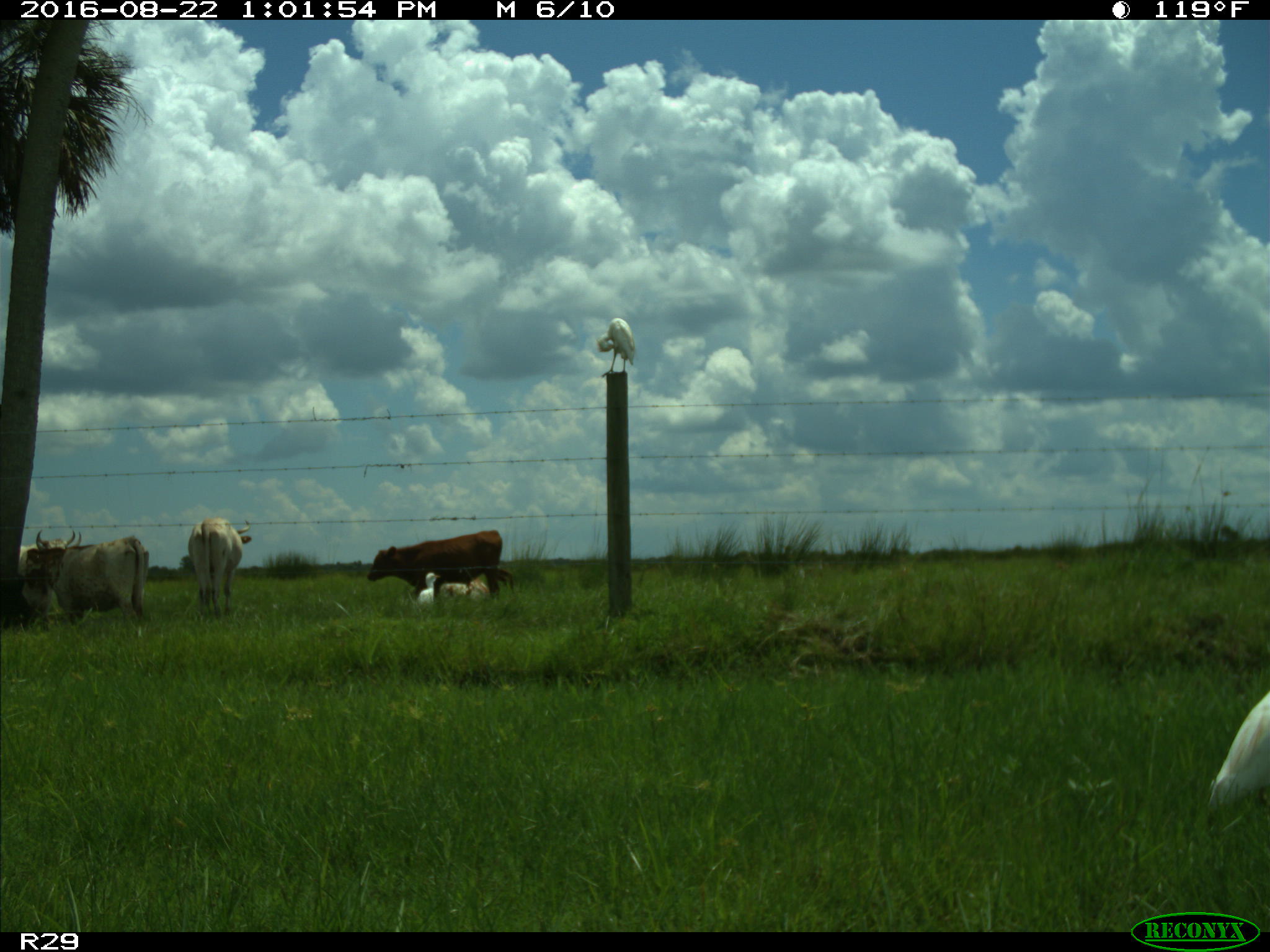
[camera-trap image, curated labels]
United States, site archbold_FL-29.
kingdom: Animalia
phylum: Chordata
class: Mammalia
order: Artiodactyla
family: Bovidae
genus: Bos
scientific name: Bos taurus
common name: domestic cow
Bos taurus (domestic cow).